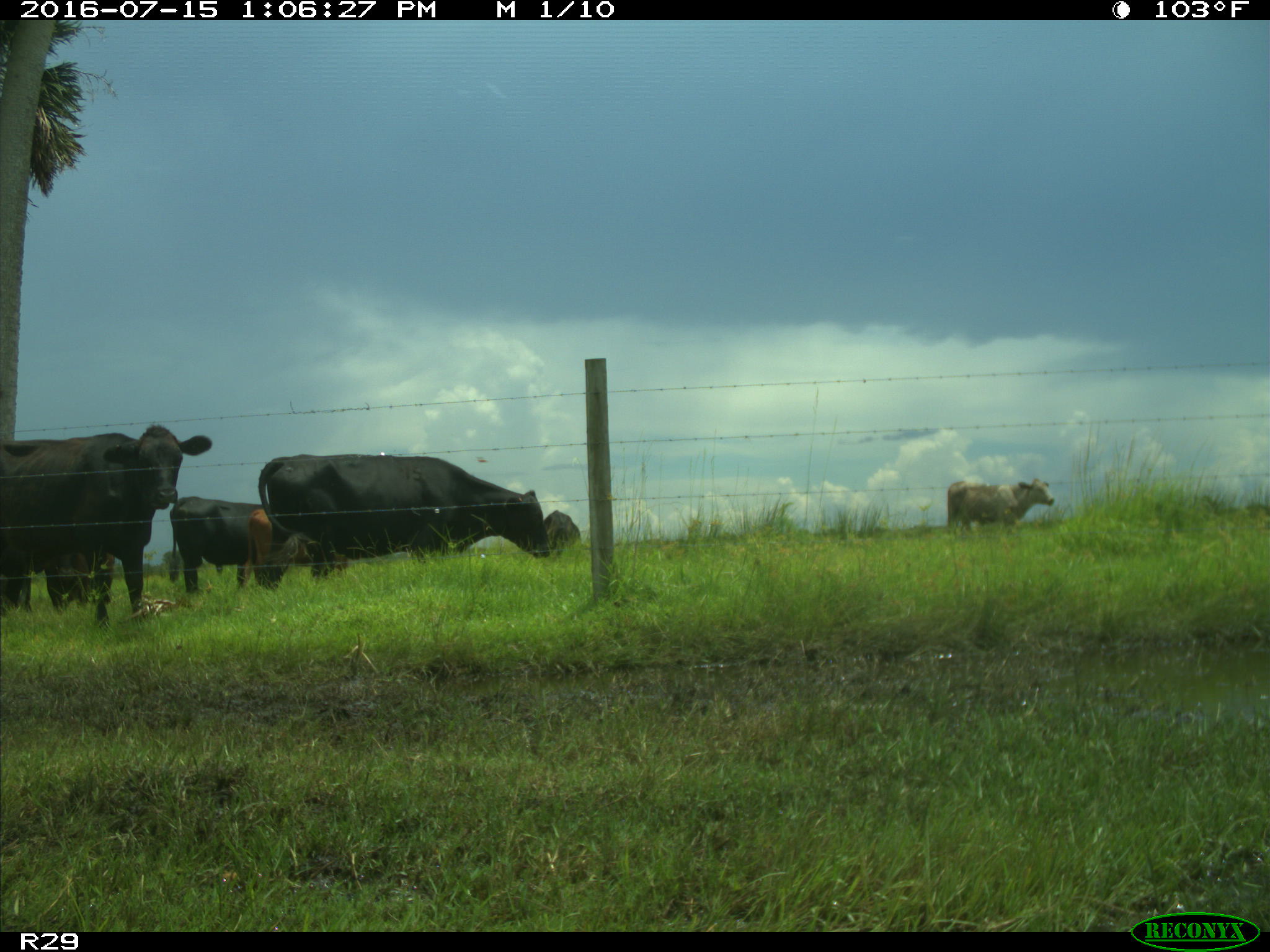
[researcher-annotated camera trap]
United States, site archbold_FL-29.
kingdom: Animalia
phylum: Chordata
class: Mammalia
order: Artiodactyla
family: Bovidae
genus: Bos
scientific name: Bos taurus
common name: domestic cow